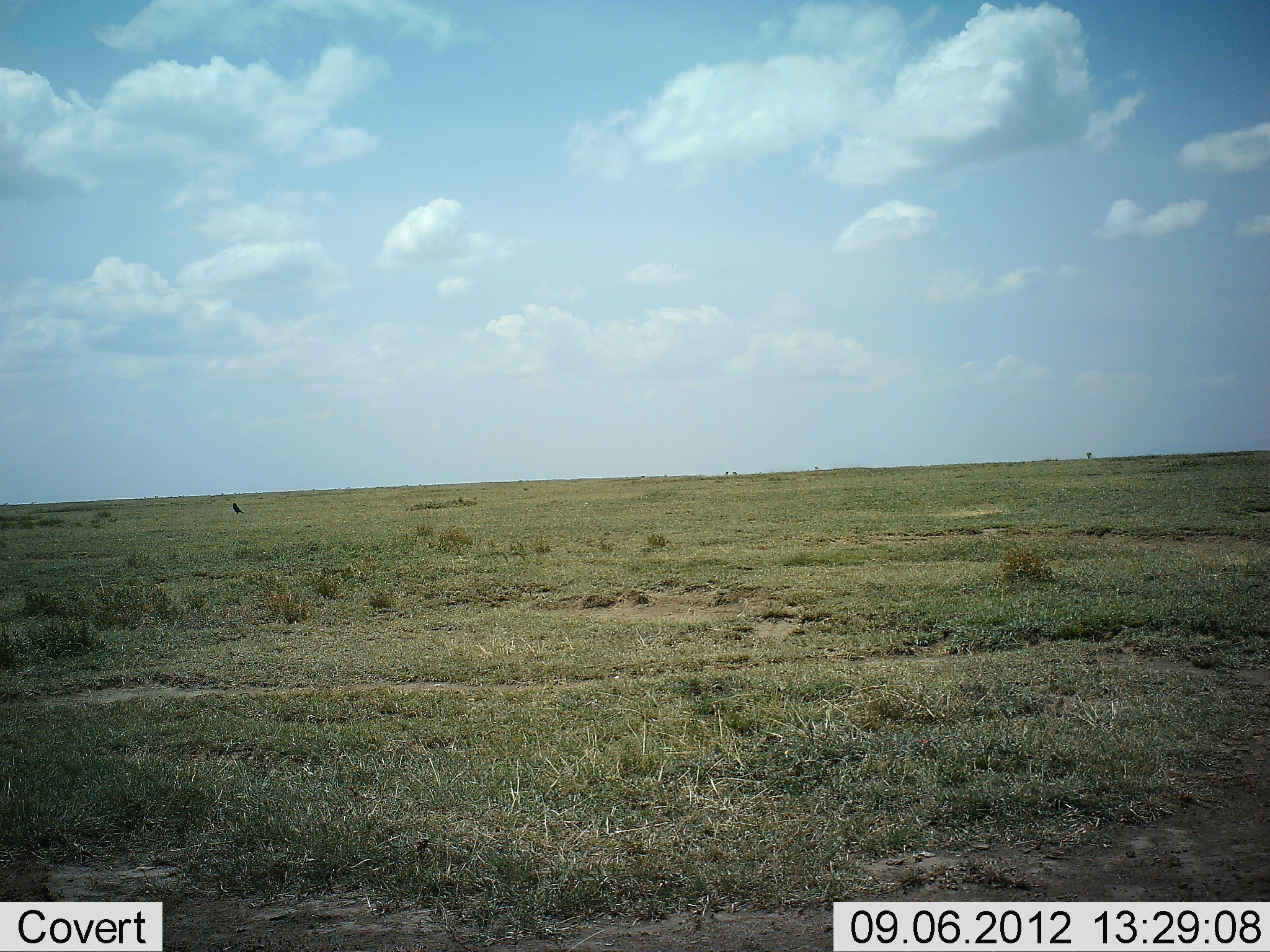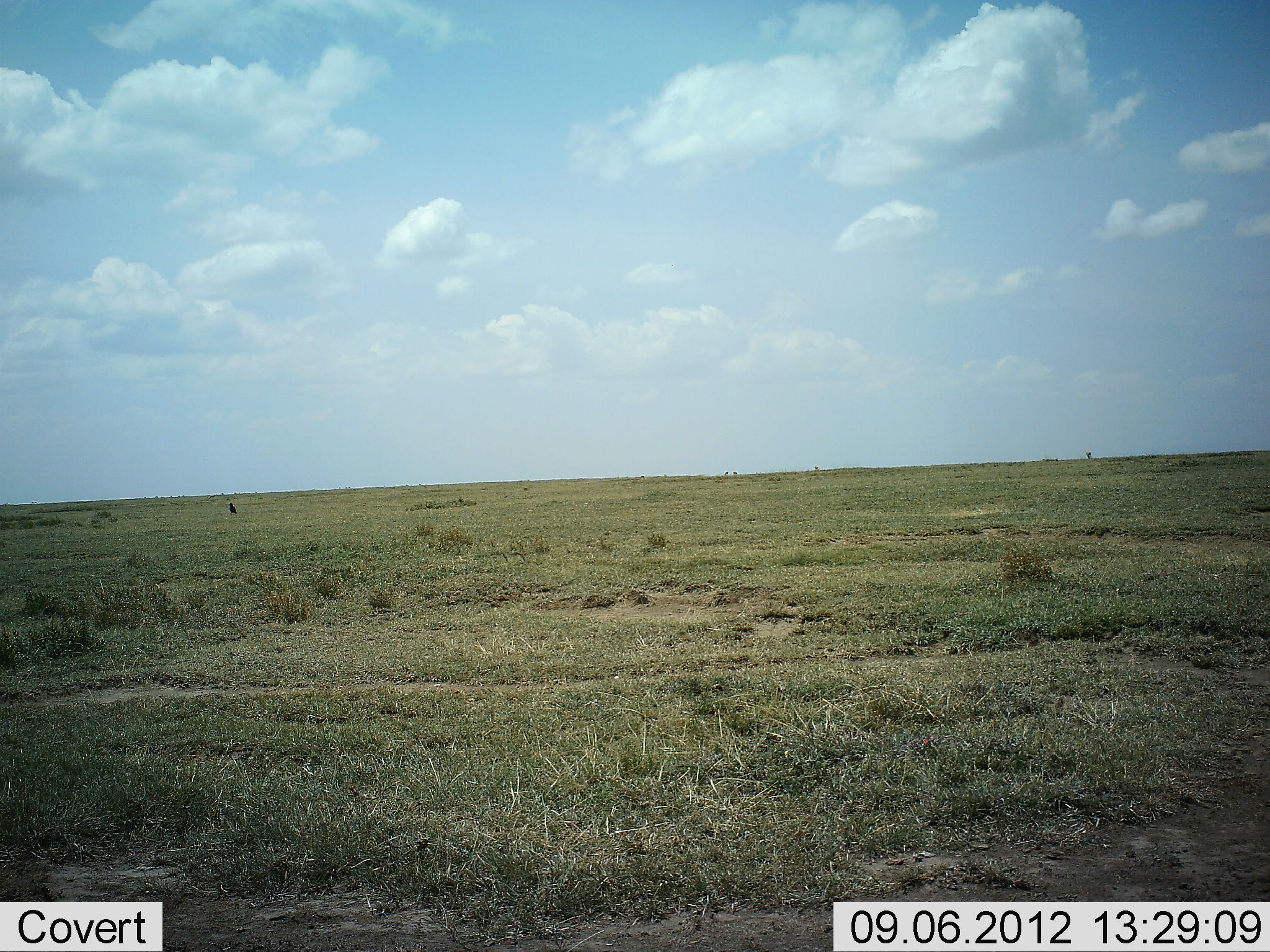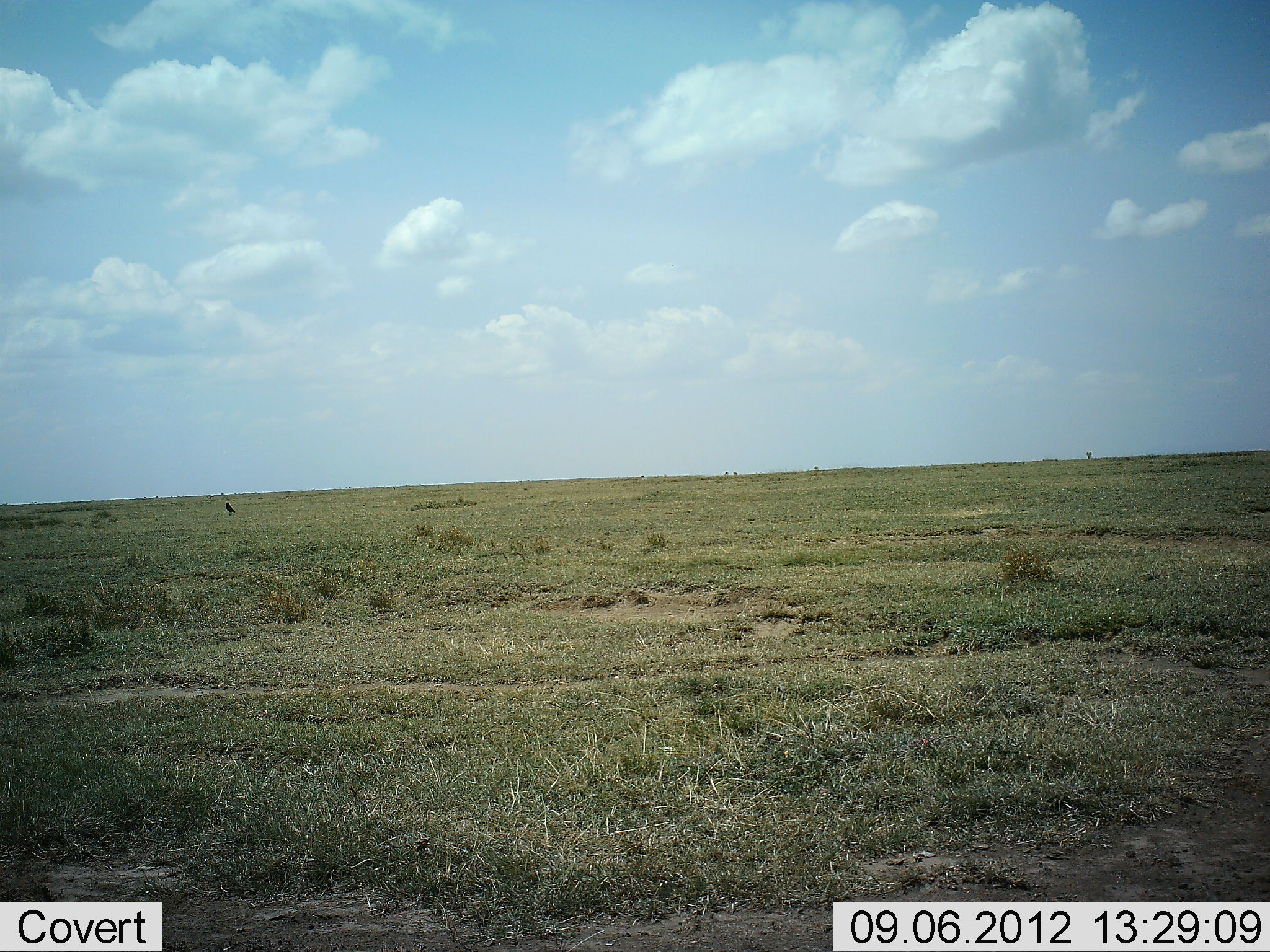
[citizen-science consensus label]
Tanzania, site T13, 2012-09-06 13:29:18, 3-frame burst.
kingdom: Animalia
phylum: Chordata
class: Aves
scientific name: Aves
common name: bird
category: otherbird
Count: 1.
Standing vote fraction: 29%.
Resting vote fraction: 0%.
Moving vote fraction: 71%.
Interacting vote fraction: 0%.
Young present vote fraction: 0%.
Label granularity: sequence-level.